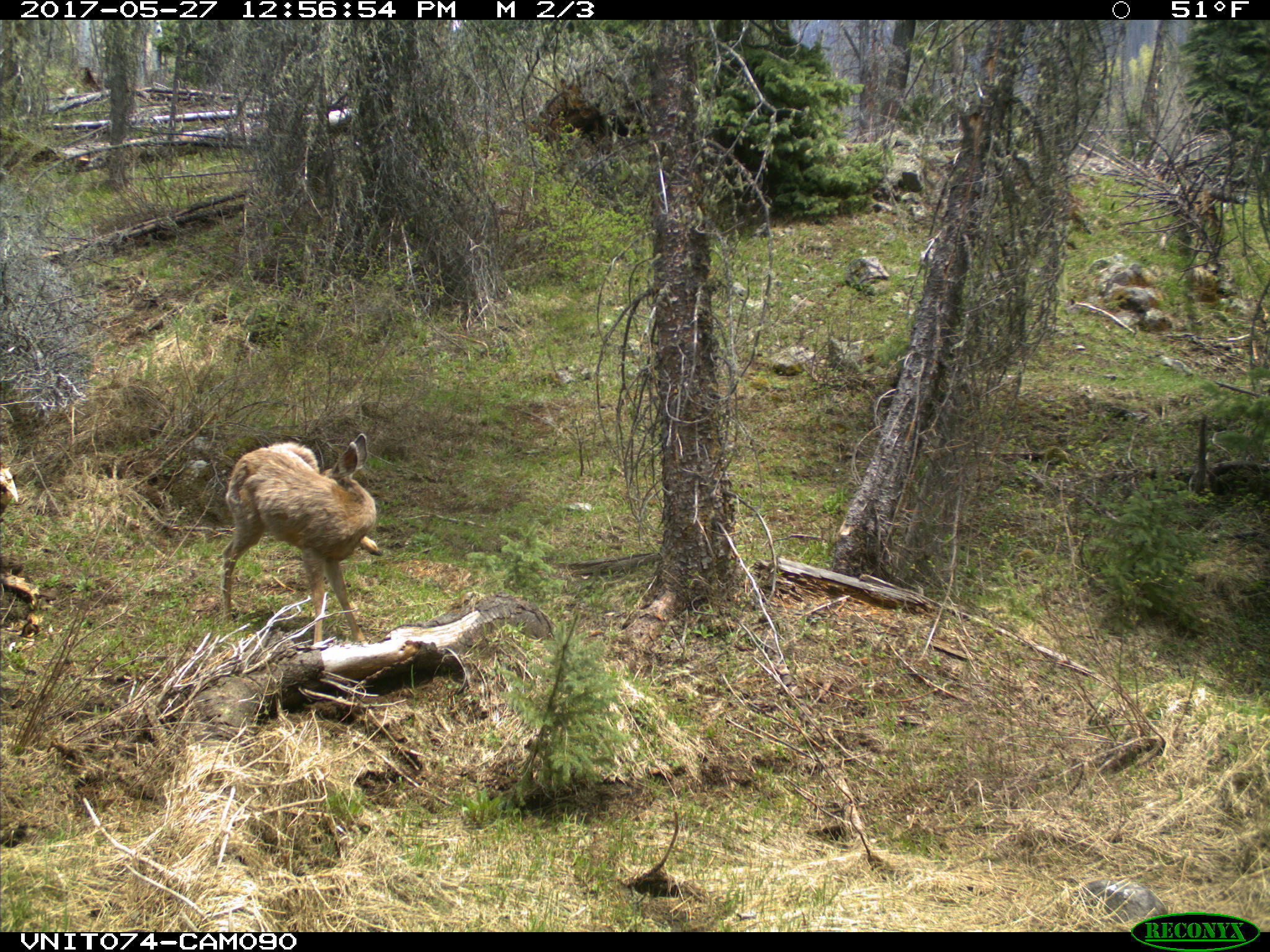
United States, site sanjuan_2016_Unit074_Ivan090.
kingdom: Animalia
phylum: Chordata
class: Mammalia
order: Artiodactyla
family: Cervidae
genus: Odocoileus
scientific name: Odocoileus hemionus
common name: mule deer